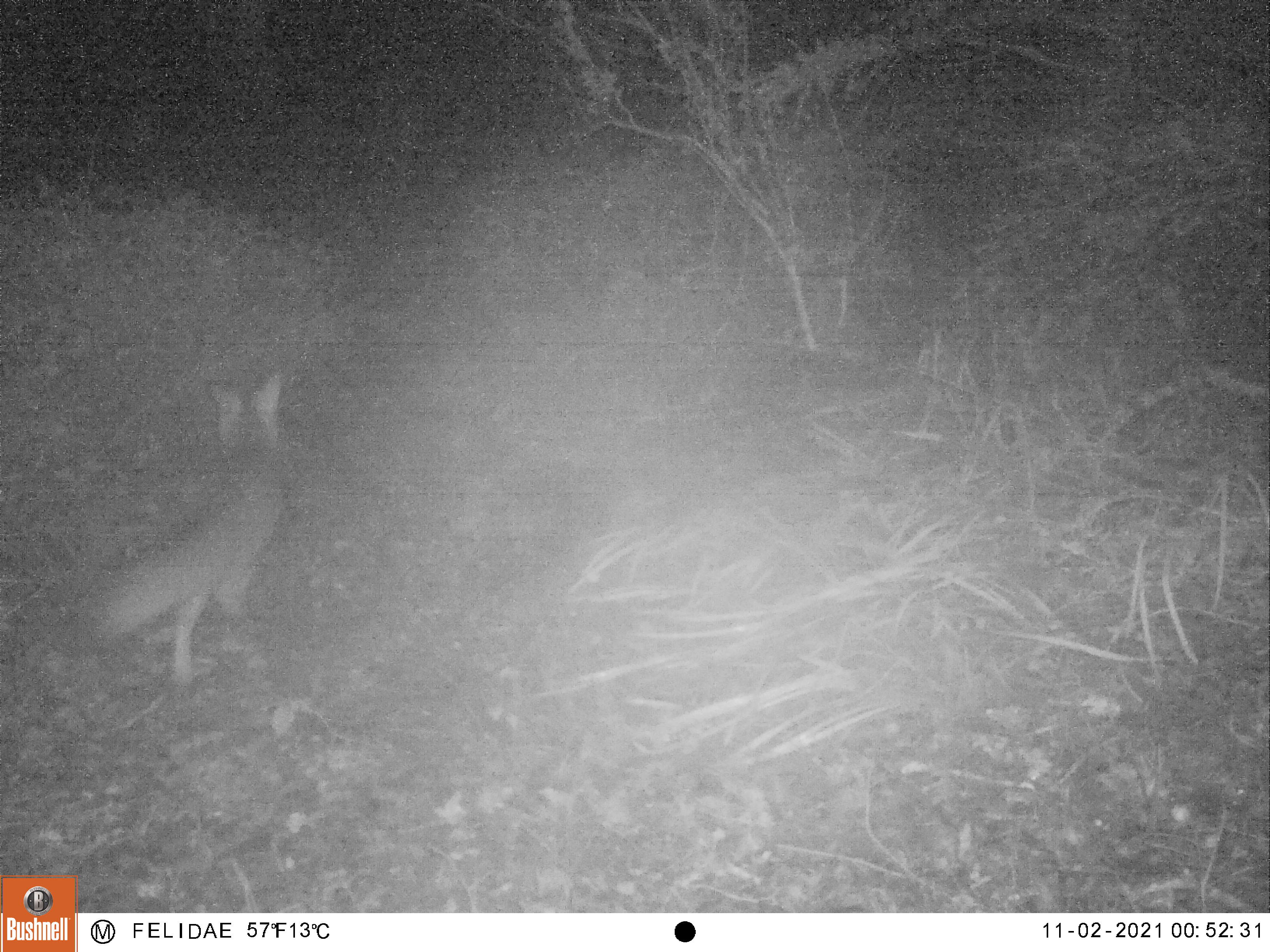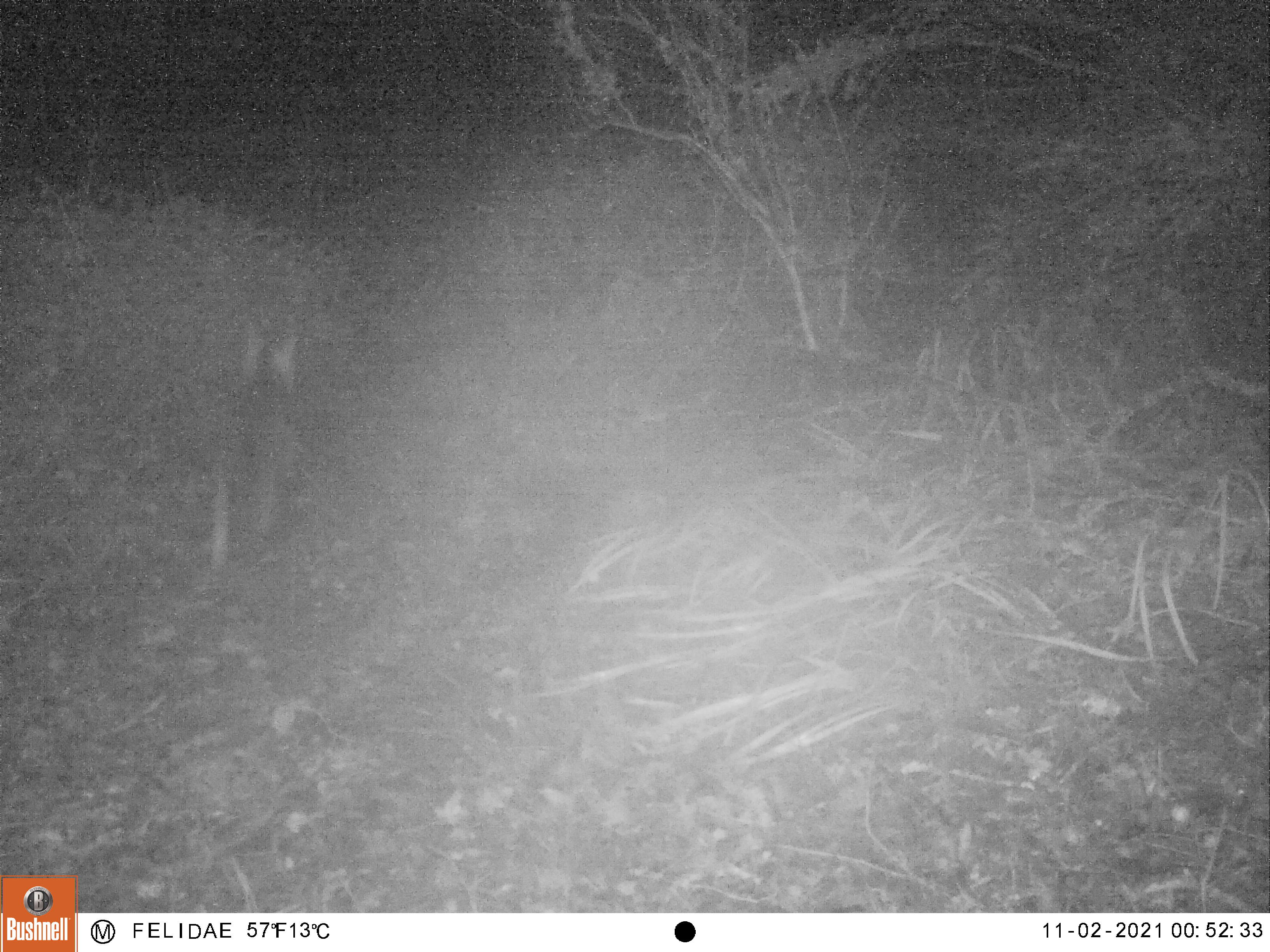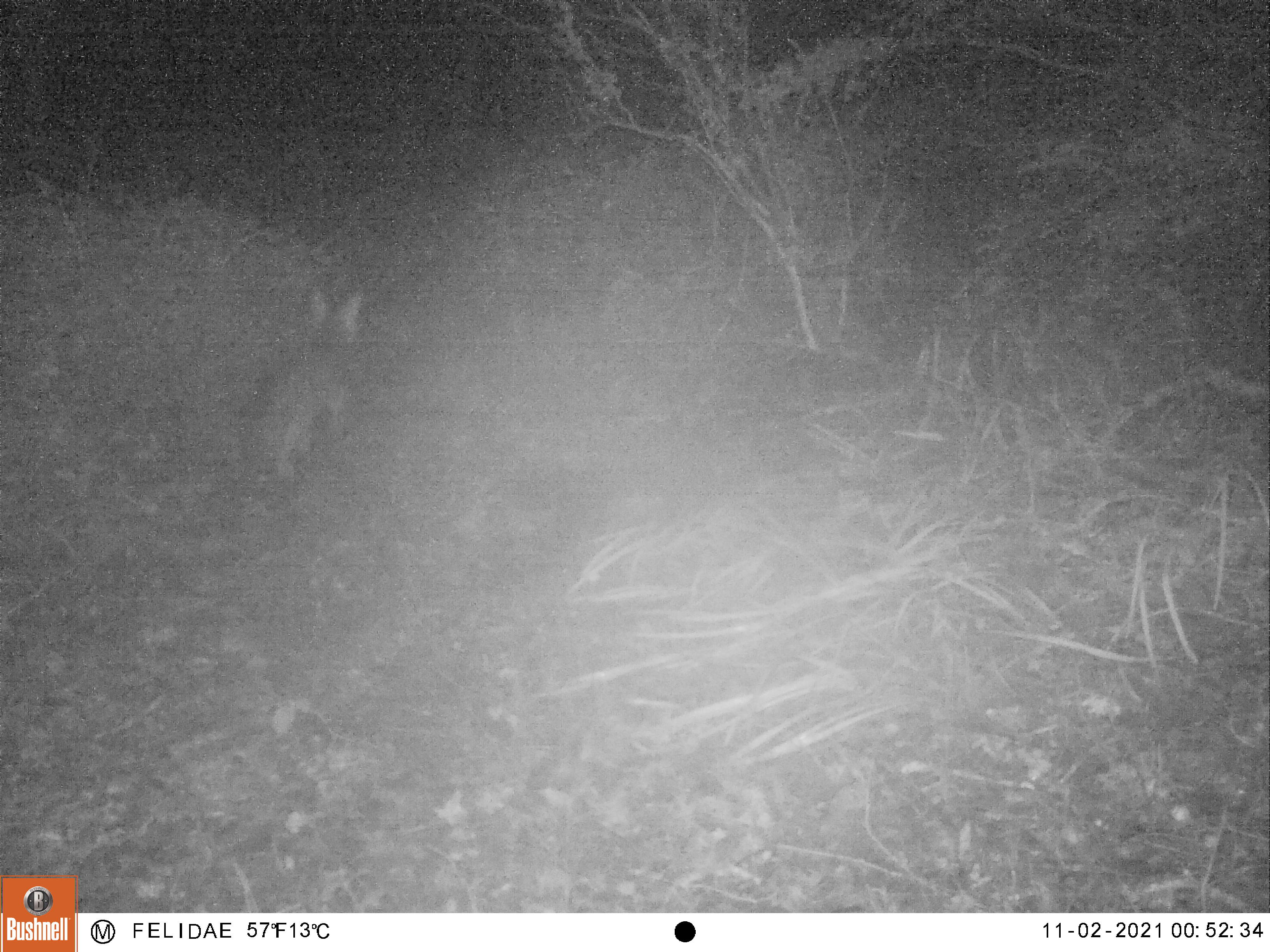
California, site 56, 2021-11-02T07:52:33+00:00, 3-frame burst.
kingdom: Animalia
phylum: Chordata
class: Mammalia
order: Carnivora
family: Canidae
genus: Urocyon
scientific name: Urocyon cinereoargenteus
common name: gray fox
Gray fox (Urocyon cinereoargenteus).